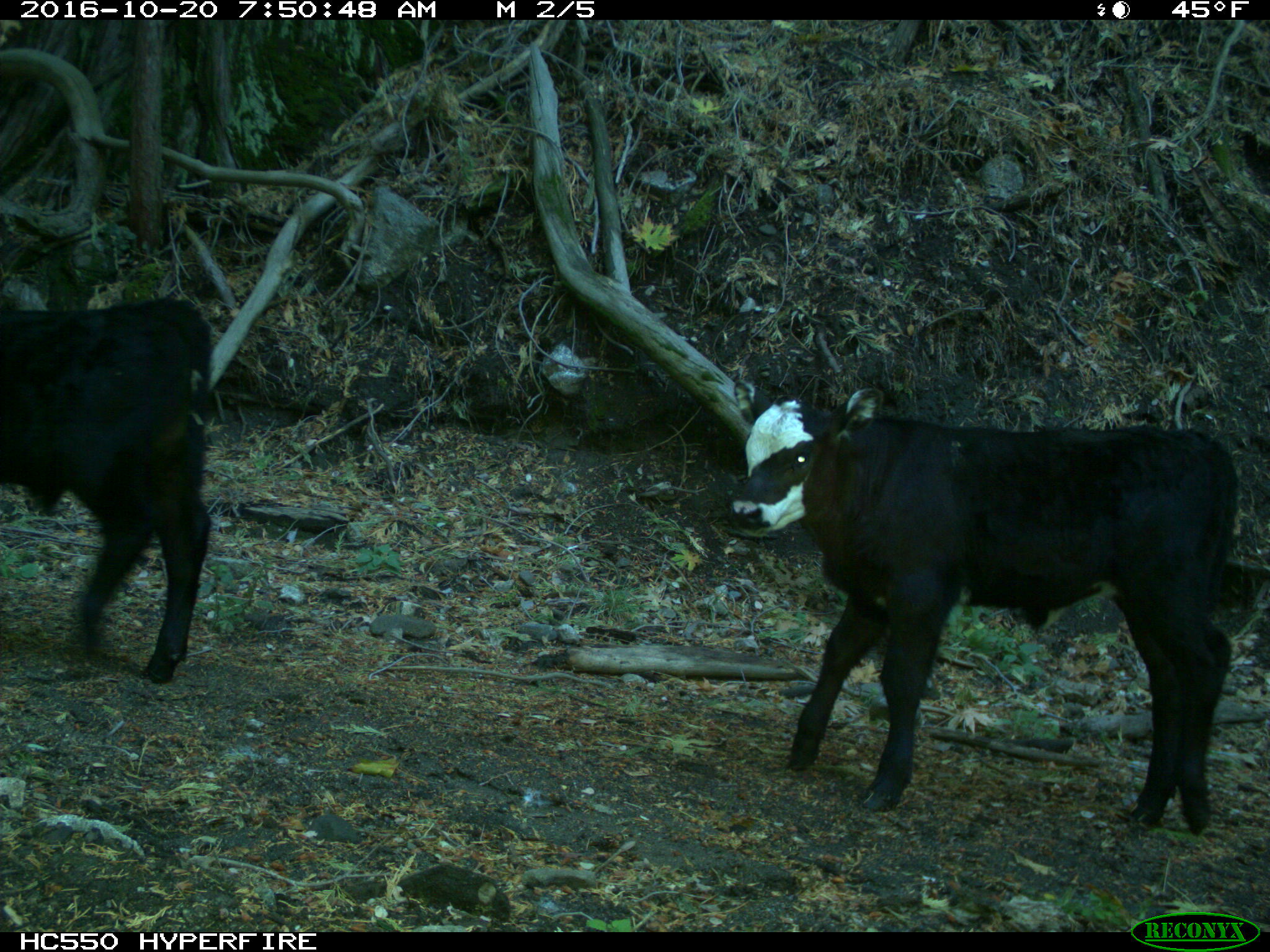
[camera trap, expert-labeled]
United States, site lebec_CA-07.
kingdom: Animalia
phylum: Chordata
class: Mammalia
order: Artiodactyla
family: Bovidae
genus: Bos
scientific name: Bos taurus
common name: domestic cow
Bos taurus (domestic cow).